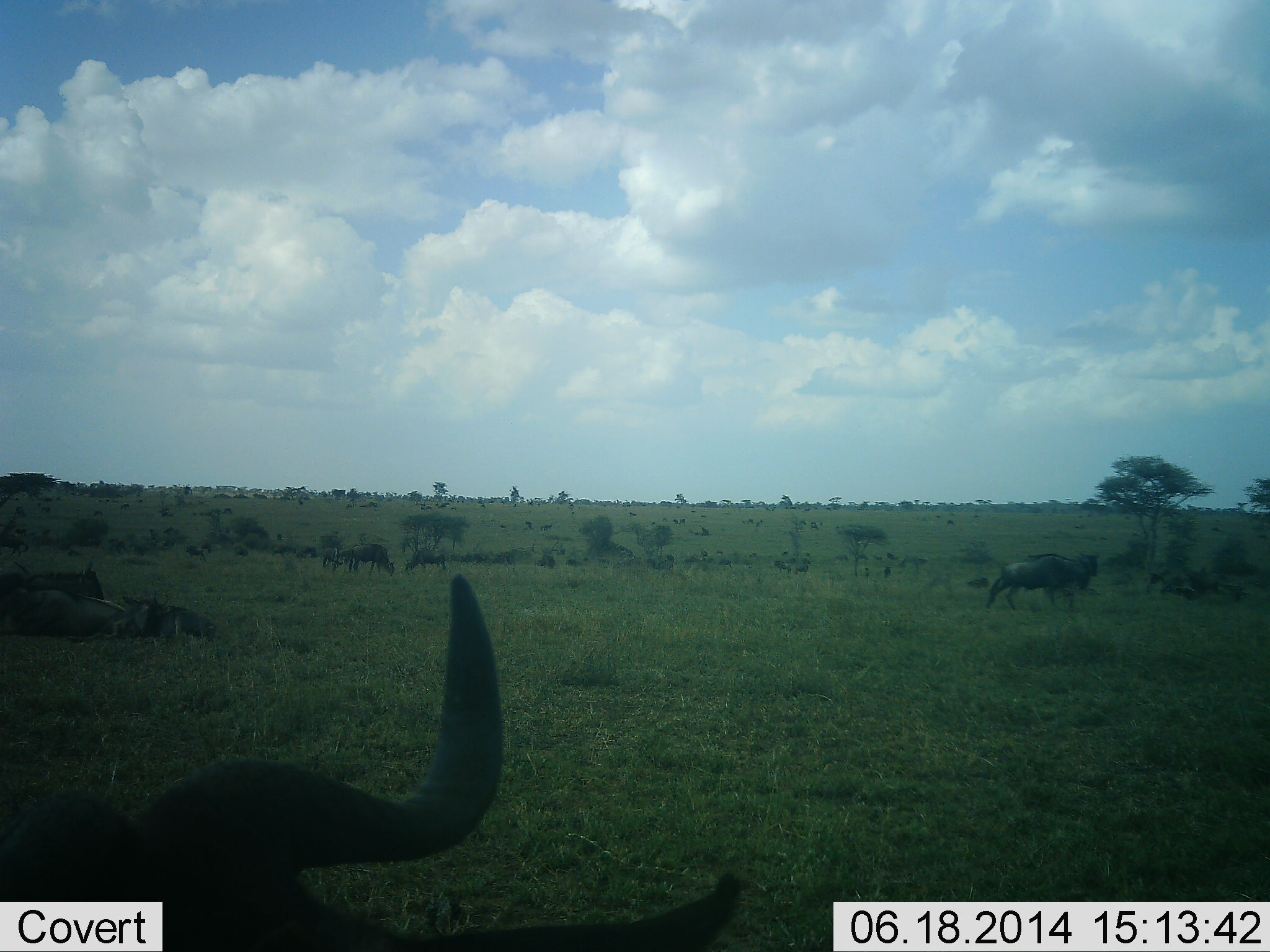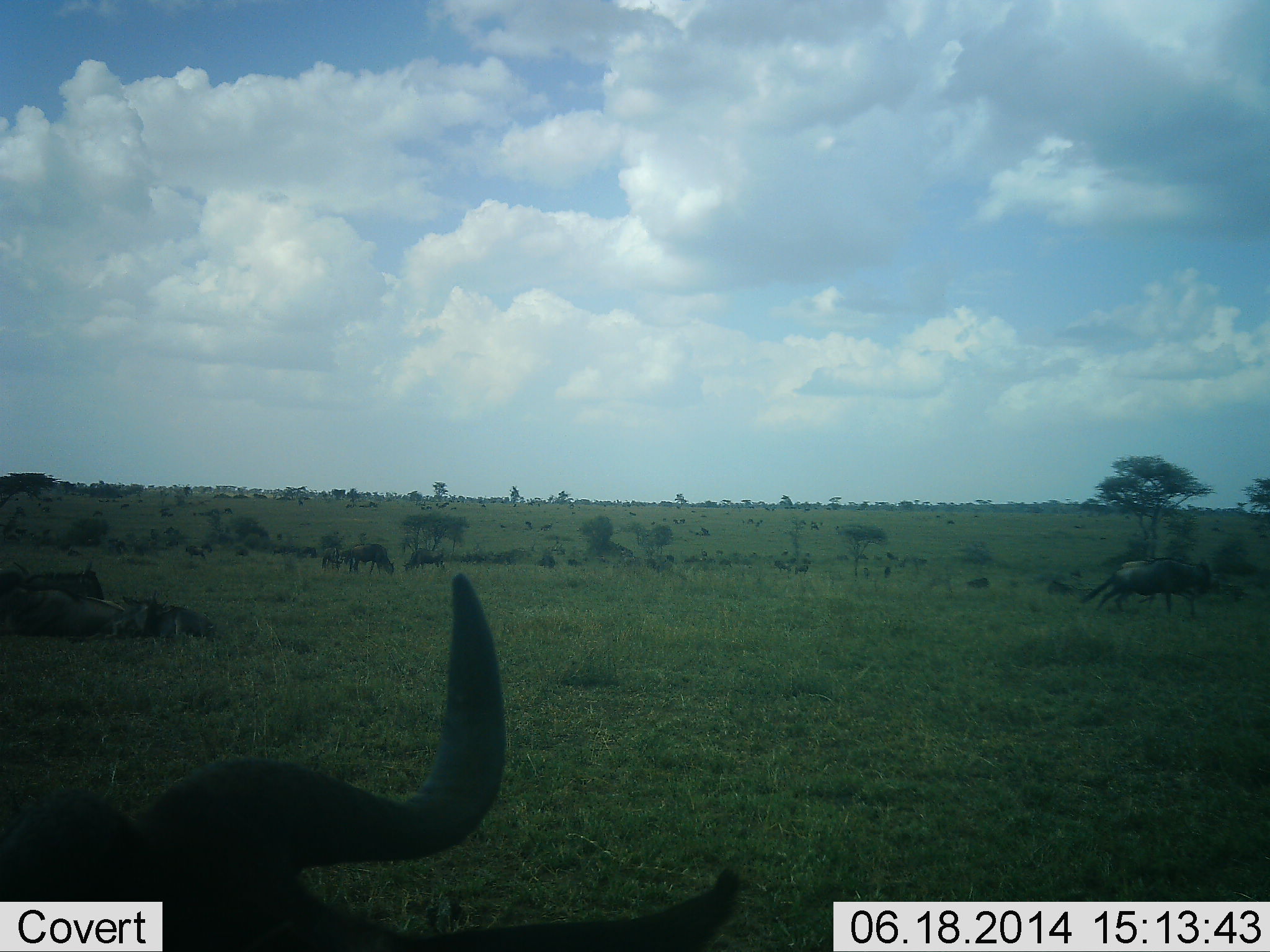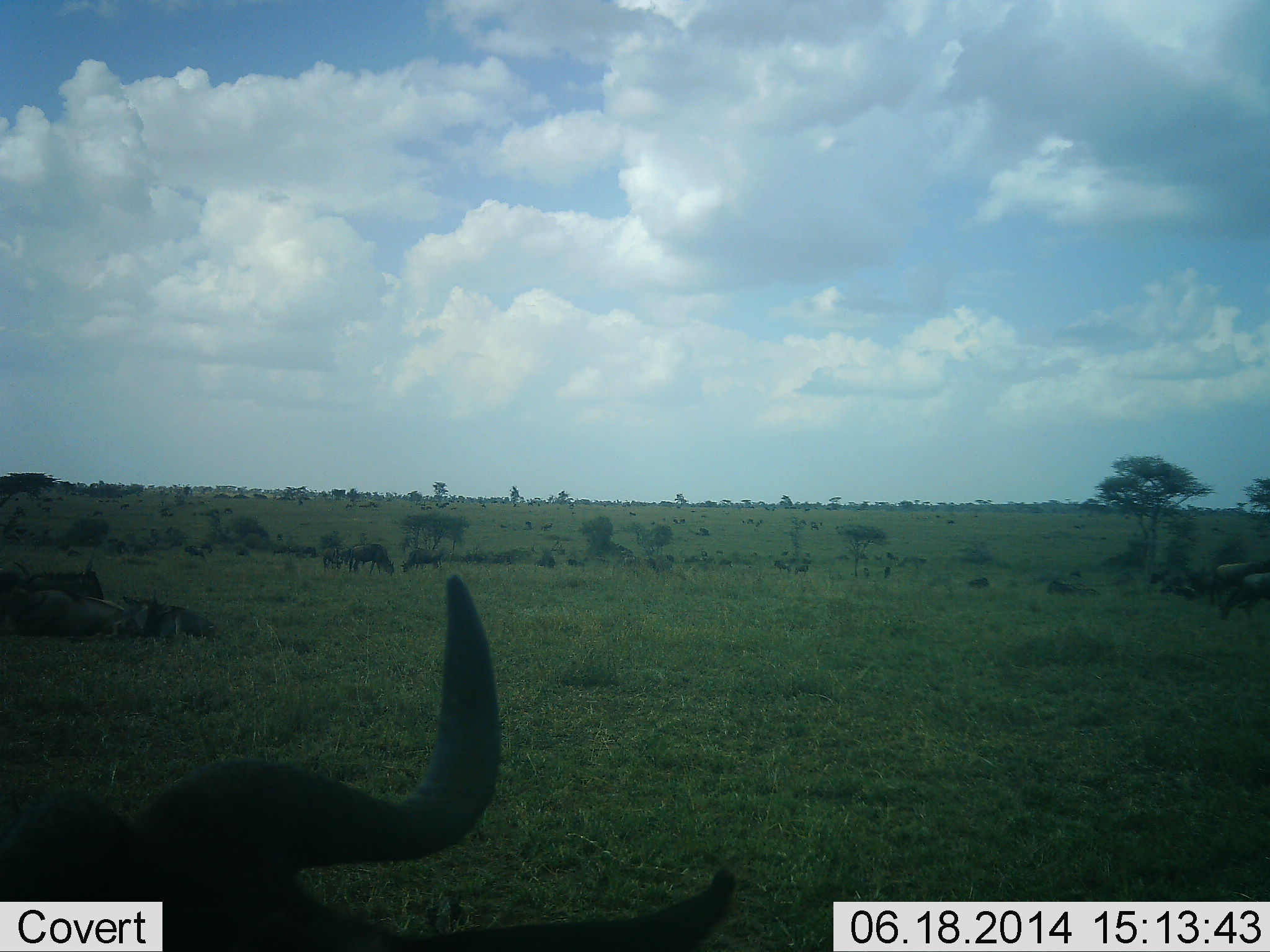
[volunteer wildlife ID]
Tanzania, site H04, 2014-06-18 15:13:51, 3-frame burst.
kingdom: Animalia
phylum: Chordata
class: Mammalia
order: Artiodactyla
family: Bovidae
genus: Connochaetes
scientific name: Connochaetes taurinus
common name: blue wildebeest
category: wildebeest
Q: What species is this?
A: Wildebeest (blue wildebeest) (Connochaetes taurinus).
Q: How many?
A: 8.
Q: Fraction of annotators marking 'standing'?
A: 55%.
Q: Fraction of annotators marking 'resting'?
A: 64%.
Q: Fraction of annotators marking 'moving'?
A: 73%.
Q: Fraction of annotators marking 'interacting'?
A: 0%.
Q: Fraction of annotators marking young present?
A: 0%.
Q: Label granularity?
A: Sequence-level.